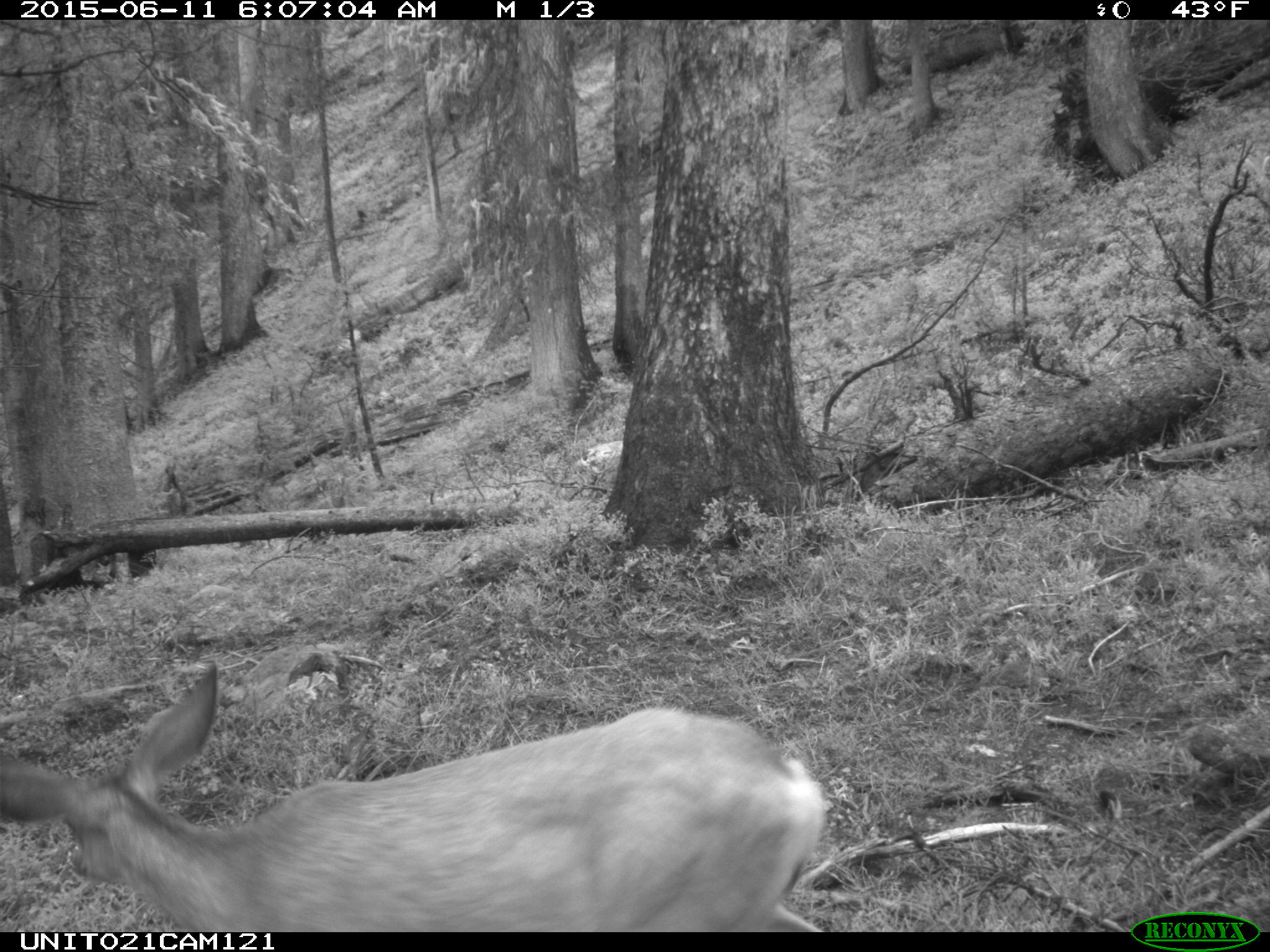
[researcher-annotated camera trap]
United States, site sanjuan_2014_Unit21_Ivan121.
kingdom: Animalia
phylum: Chordata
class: Mammalia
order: Artiodactyla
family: Cervidae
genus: Odocoileus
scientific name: Odocoileus hemionus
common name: mule deer